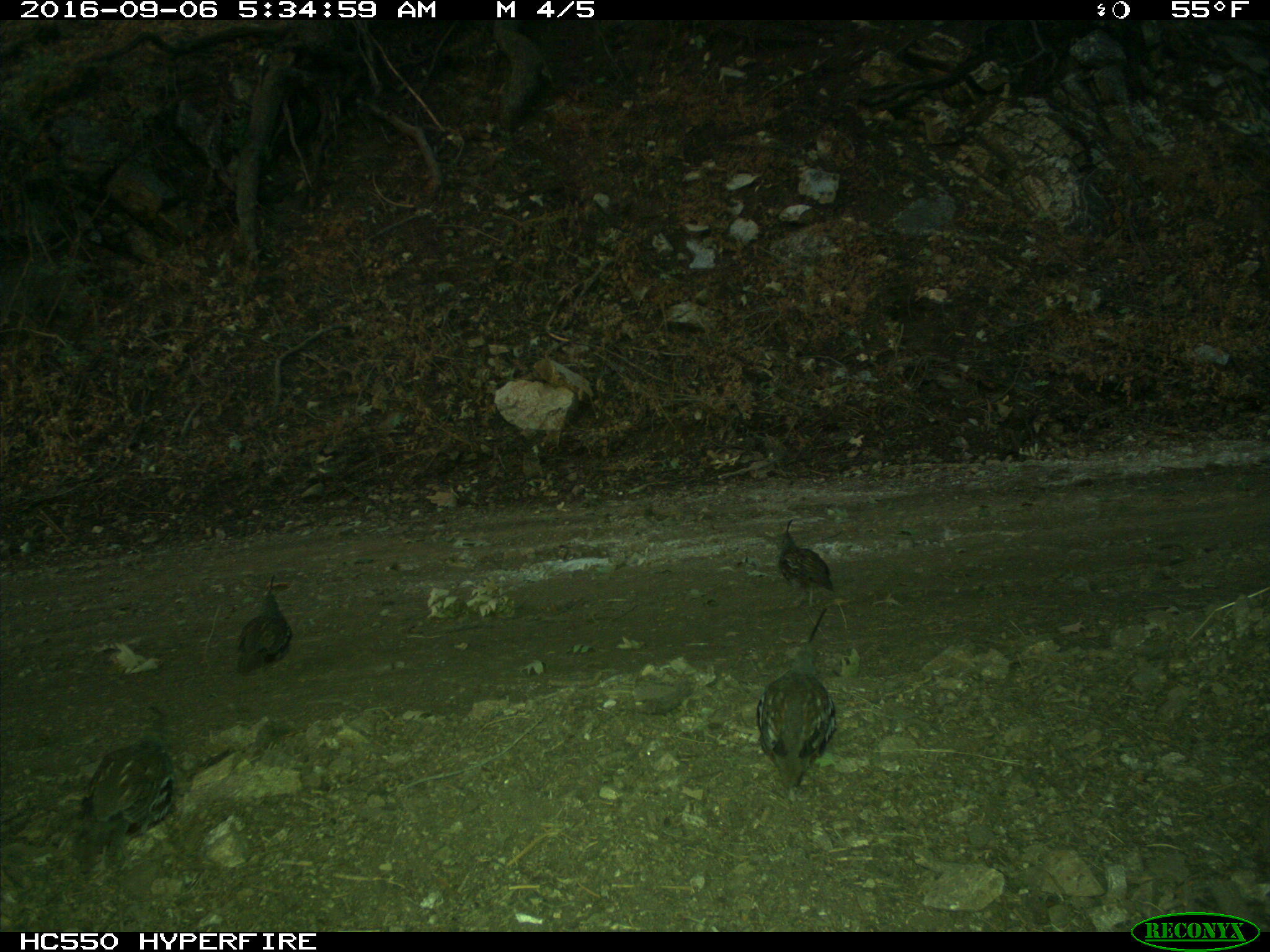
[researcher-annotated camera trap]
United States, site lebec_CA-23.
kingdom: Animalia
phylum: Chordata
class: Aves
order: Galliformes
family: Odontophoridae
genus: Callipepla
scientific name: Callipepla californica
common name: california quail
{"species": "Callipepla californica (california quail)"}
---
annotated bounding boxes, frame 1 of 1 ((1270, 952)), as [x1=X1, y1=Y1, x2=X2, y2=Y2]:
animal: [x1=69, y1=703, x2=176, y2=879]; [x1=755, y1=609, x2=837, y2=800]; [x1=237, y1=577, x2=293, y2=677]; [x1=776, y1=520, x2=836, y2=610]